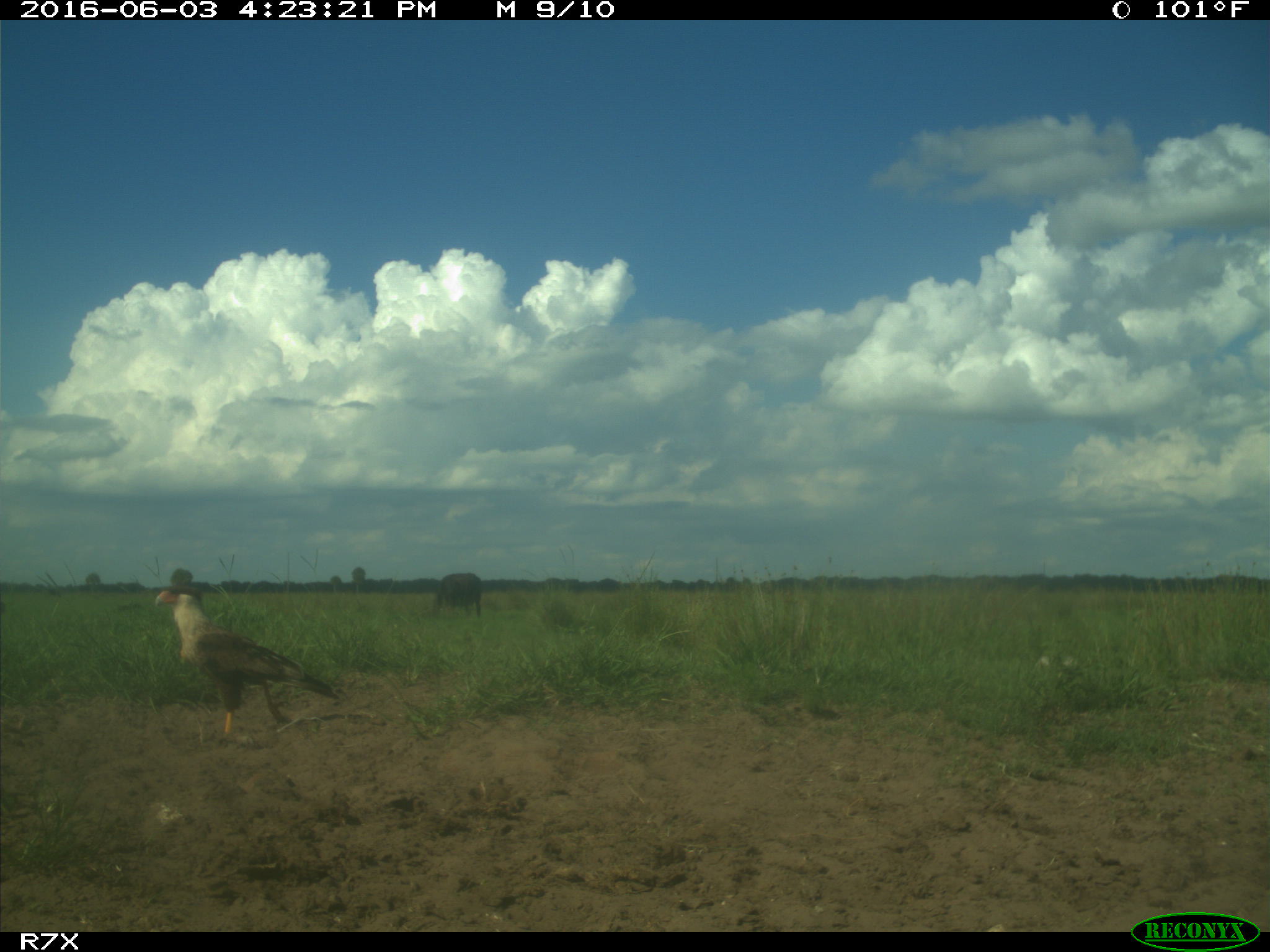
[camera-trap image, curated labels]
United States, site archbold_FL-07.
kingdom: Animalia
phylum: Chordata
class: Mammalia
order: Artiodactyla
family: Bovidae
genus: Bos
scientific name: Bos taurus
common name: domestic cow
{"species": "Bos taurus (domestic cow)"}